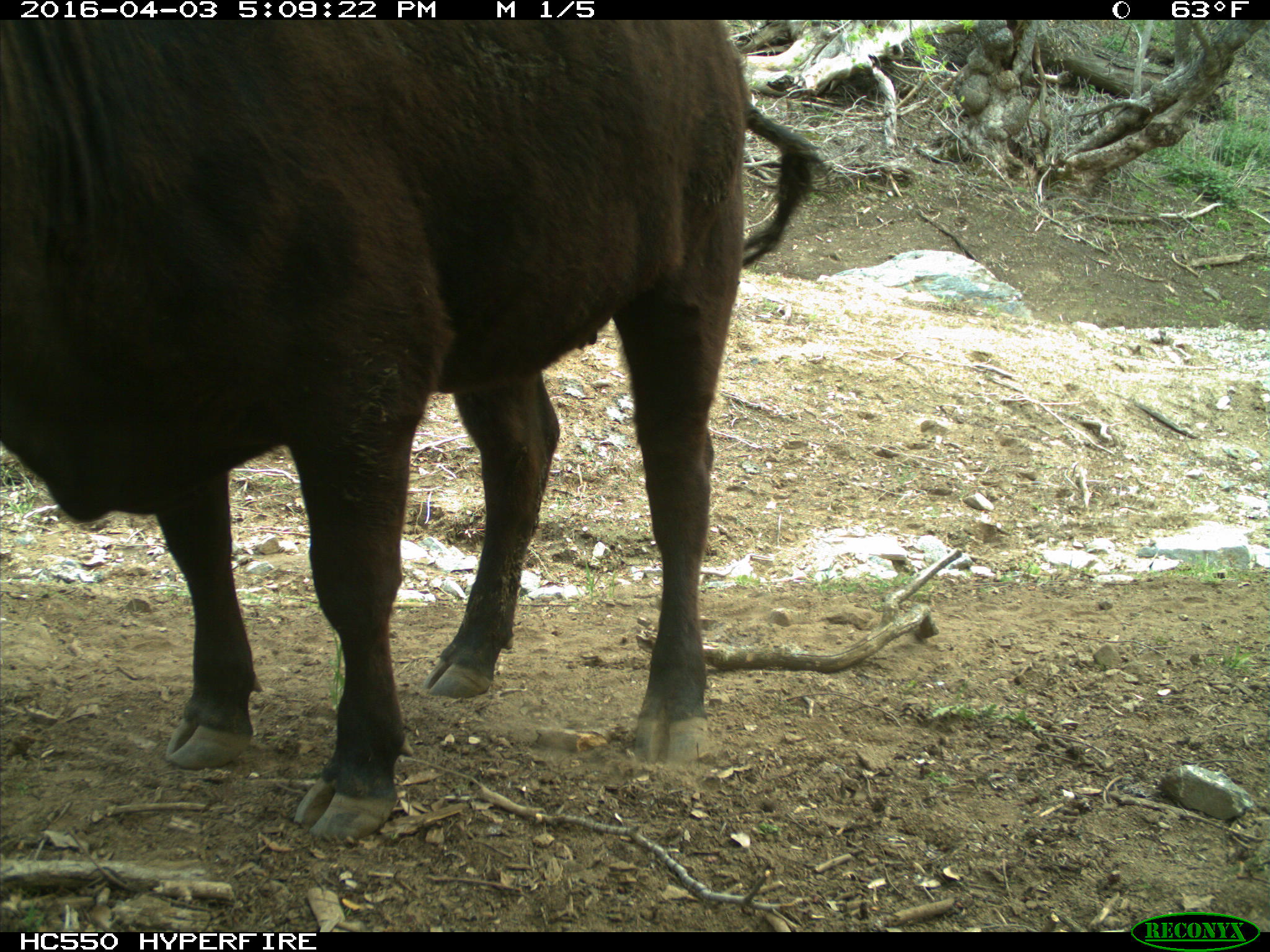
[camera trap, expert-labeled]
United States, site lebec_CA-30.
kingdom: Animalia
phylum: Chordata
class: Mammalia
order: Artiodactyla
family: Bovidae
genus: Bos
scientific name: Bos taurus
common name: domestic cow